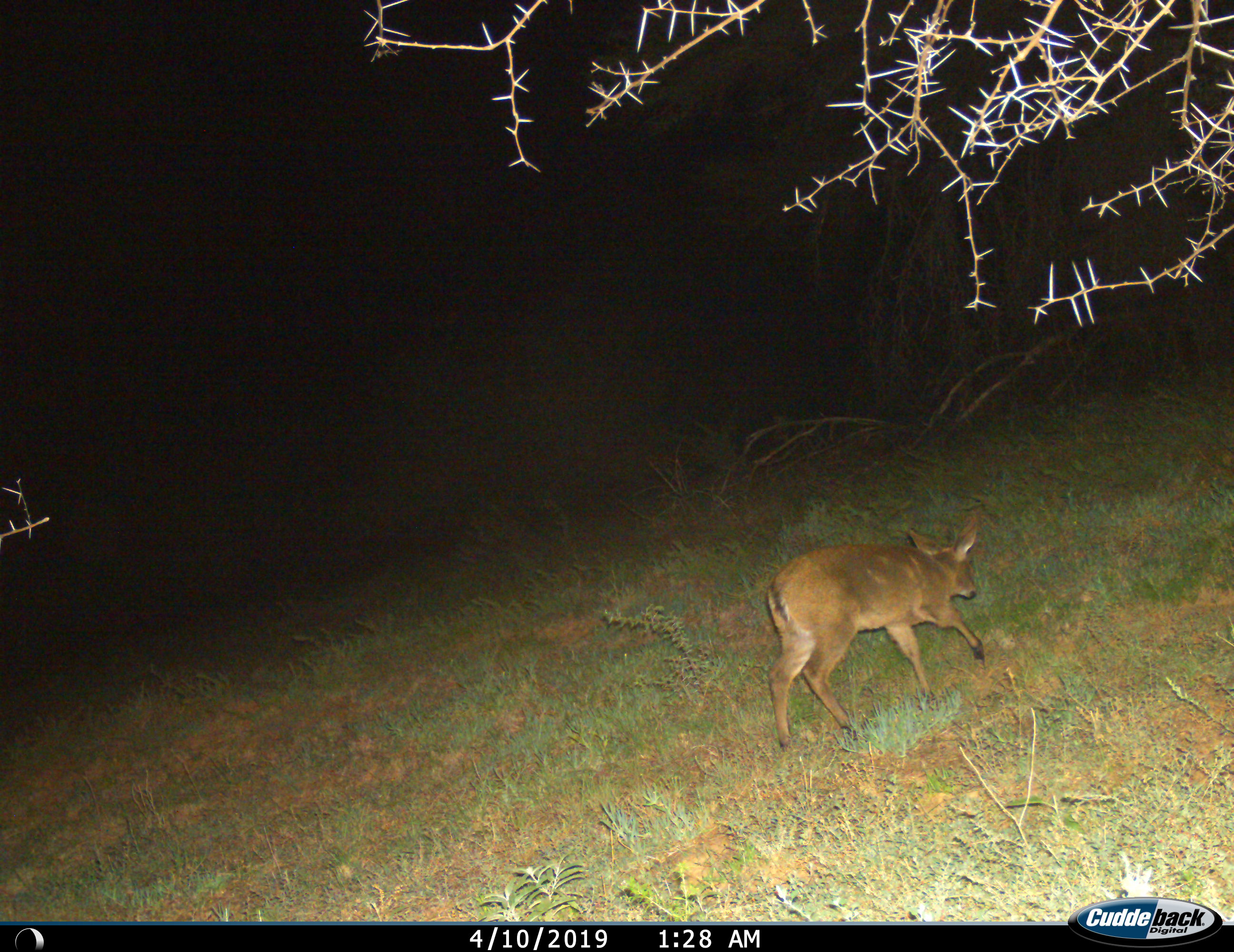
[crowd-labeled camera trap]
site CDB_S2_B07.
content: unidentified animal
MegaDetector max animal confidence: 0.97